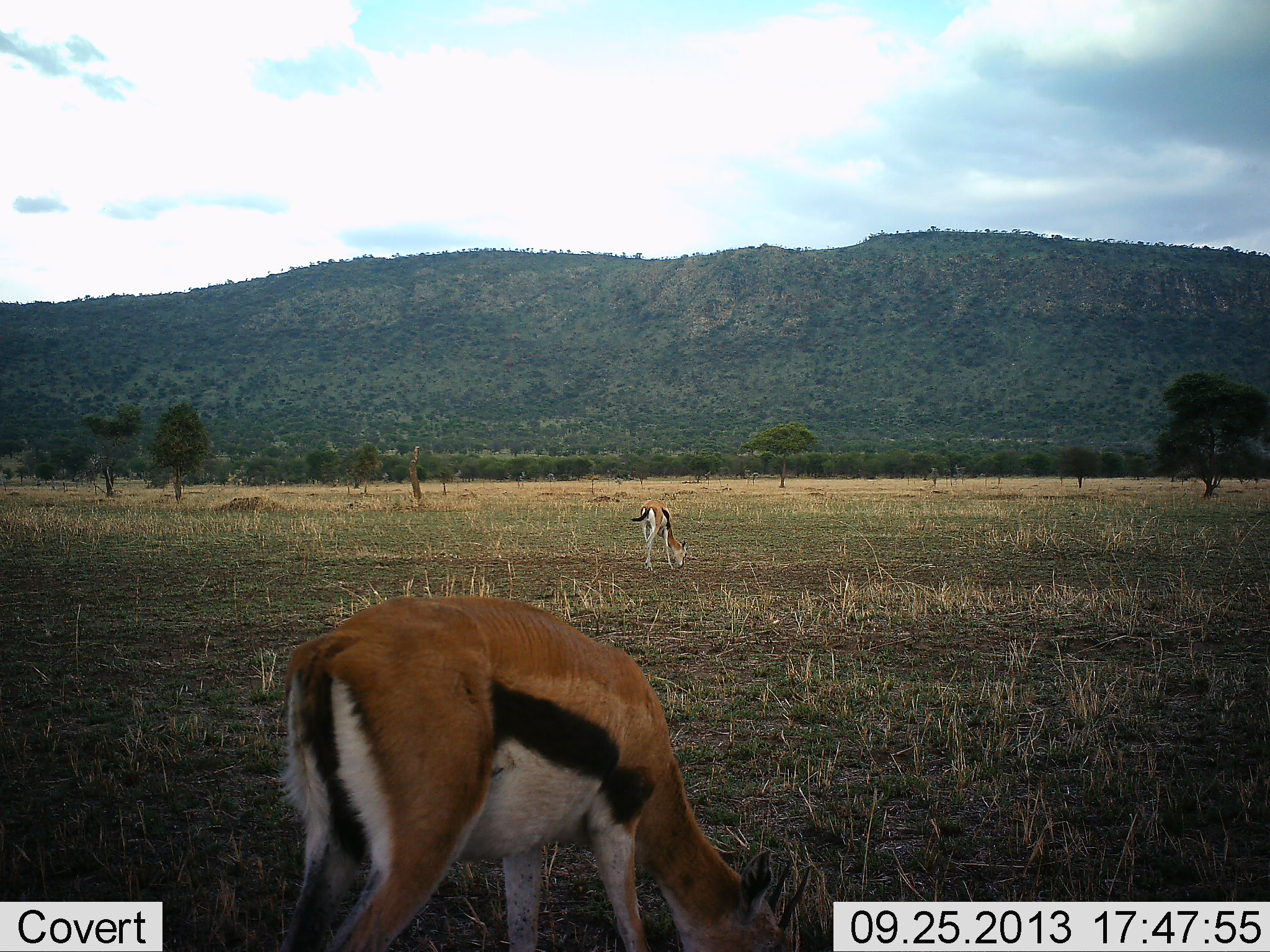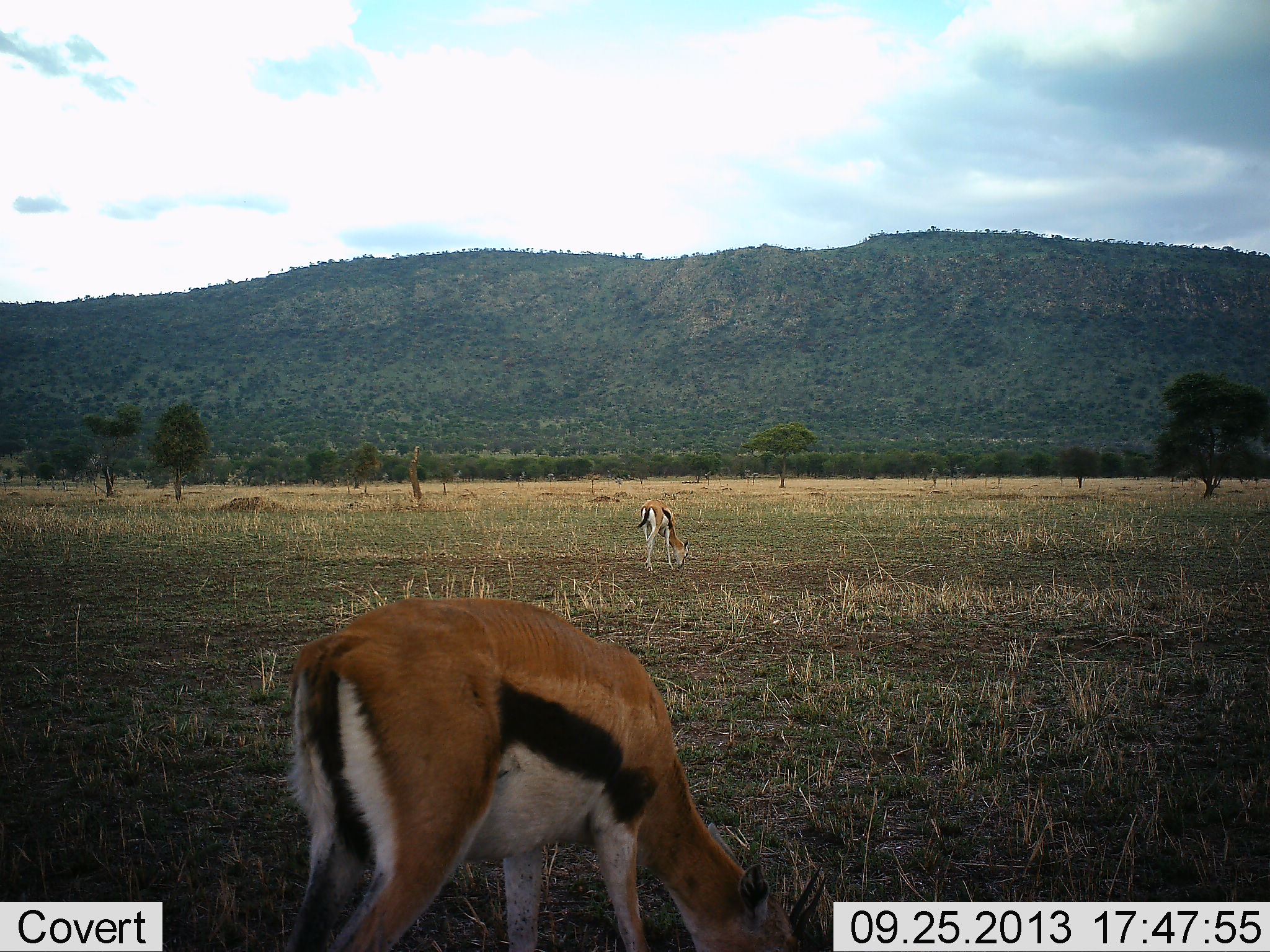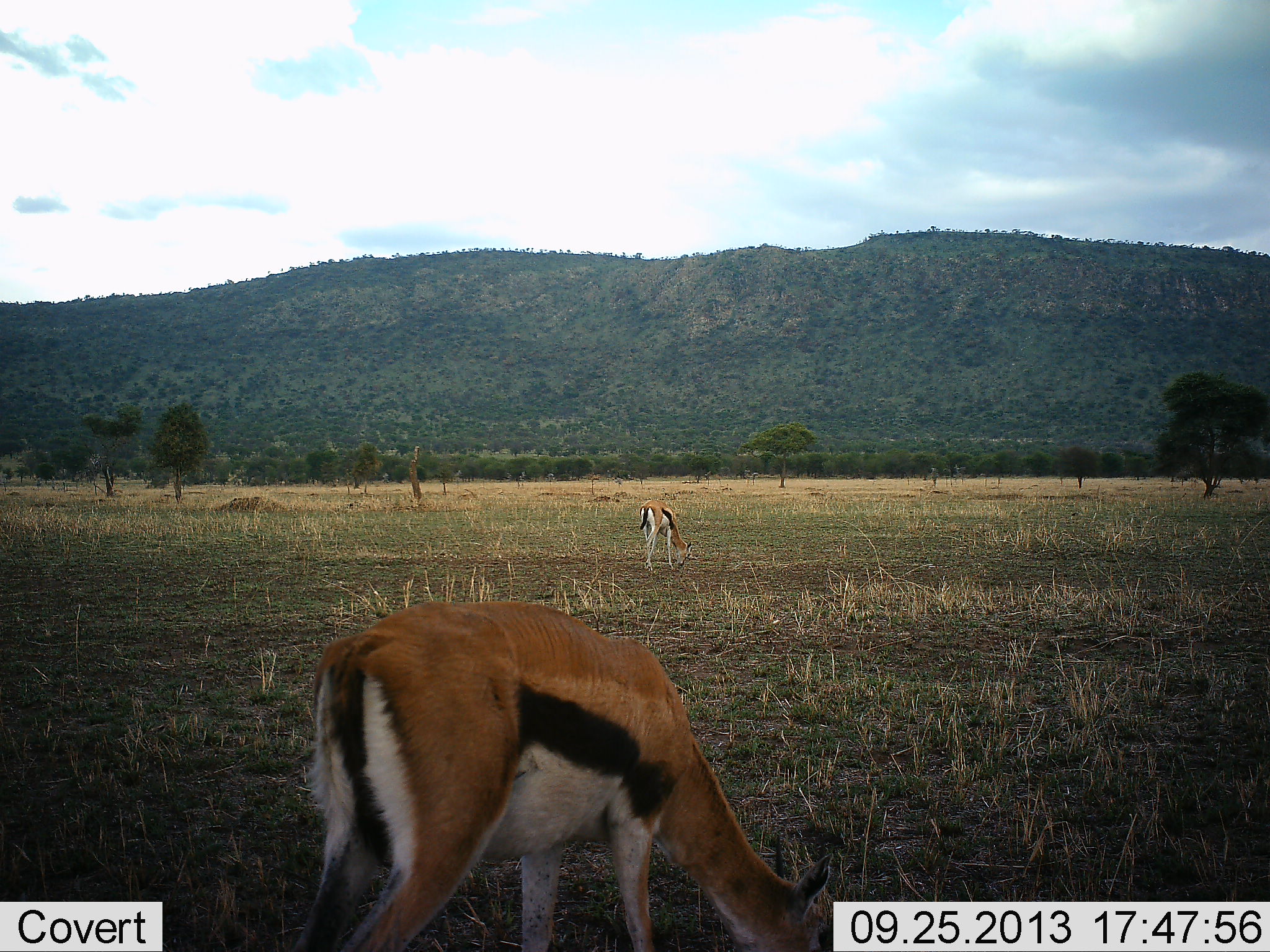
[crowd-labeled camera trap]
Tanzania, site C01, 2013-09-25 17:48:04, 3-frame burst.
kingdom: Animalia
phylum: Chordata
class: Mammalia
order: Artiodactyla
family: Bovidae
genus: Eudorcas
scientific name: Eudorcas thomsonii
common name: thomson's gazelle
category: gazellethomsons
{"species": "gazellethomsons (thomson's gazelle) (Eudorcas thomsonii)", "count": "2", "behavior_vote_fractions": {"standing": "10%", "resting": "0%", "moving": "0%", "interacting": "0%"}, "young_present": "0%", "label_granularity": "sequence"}